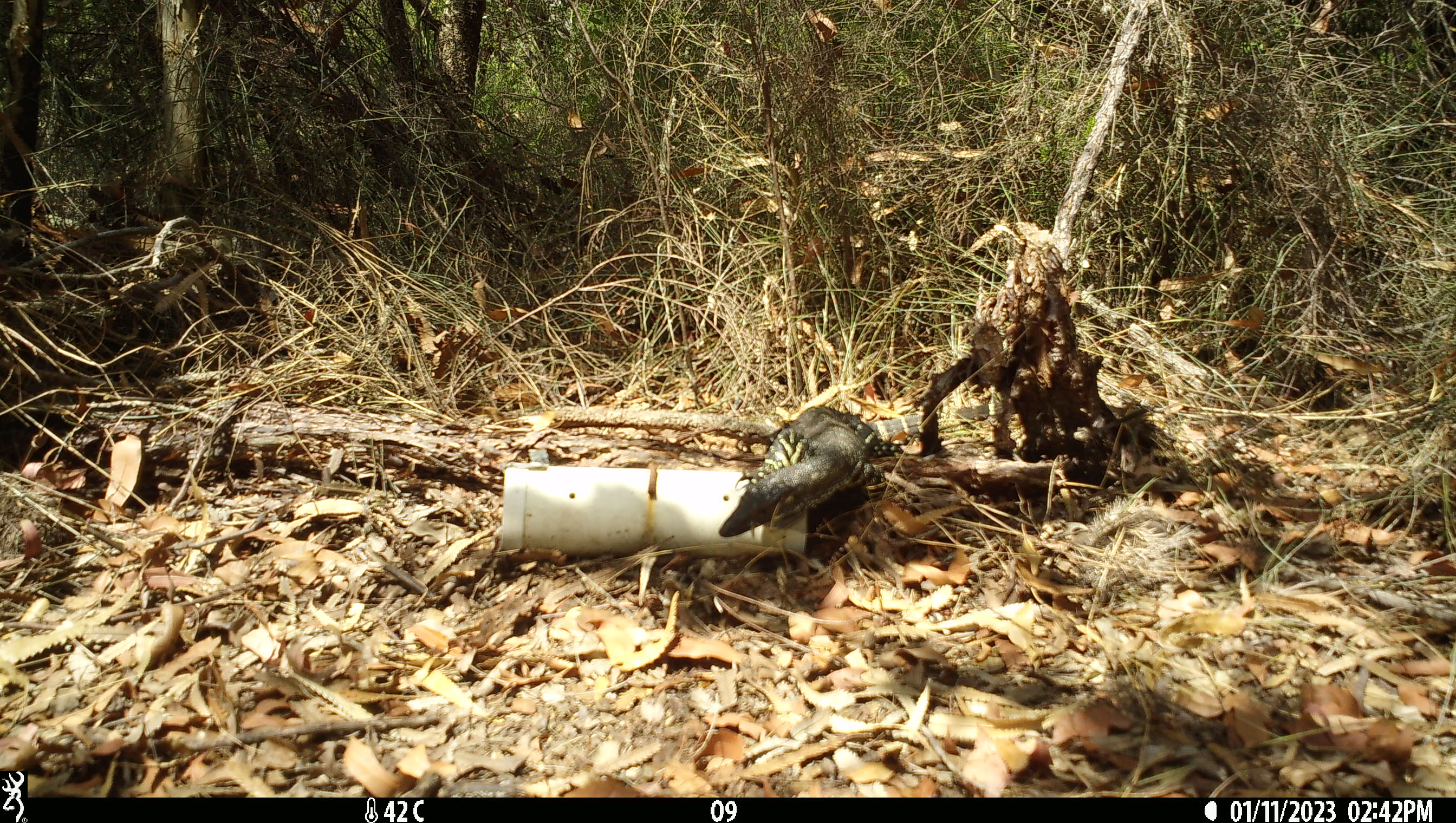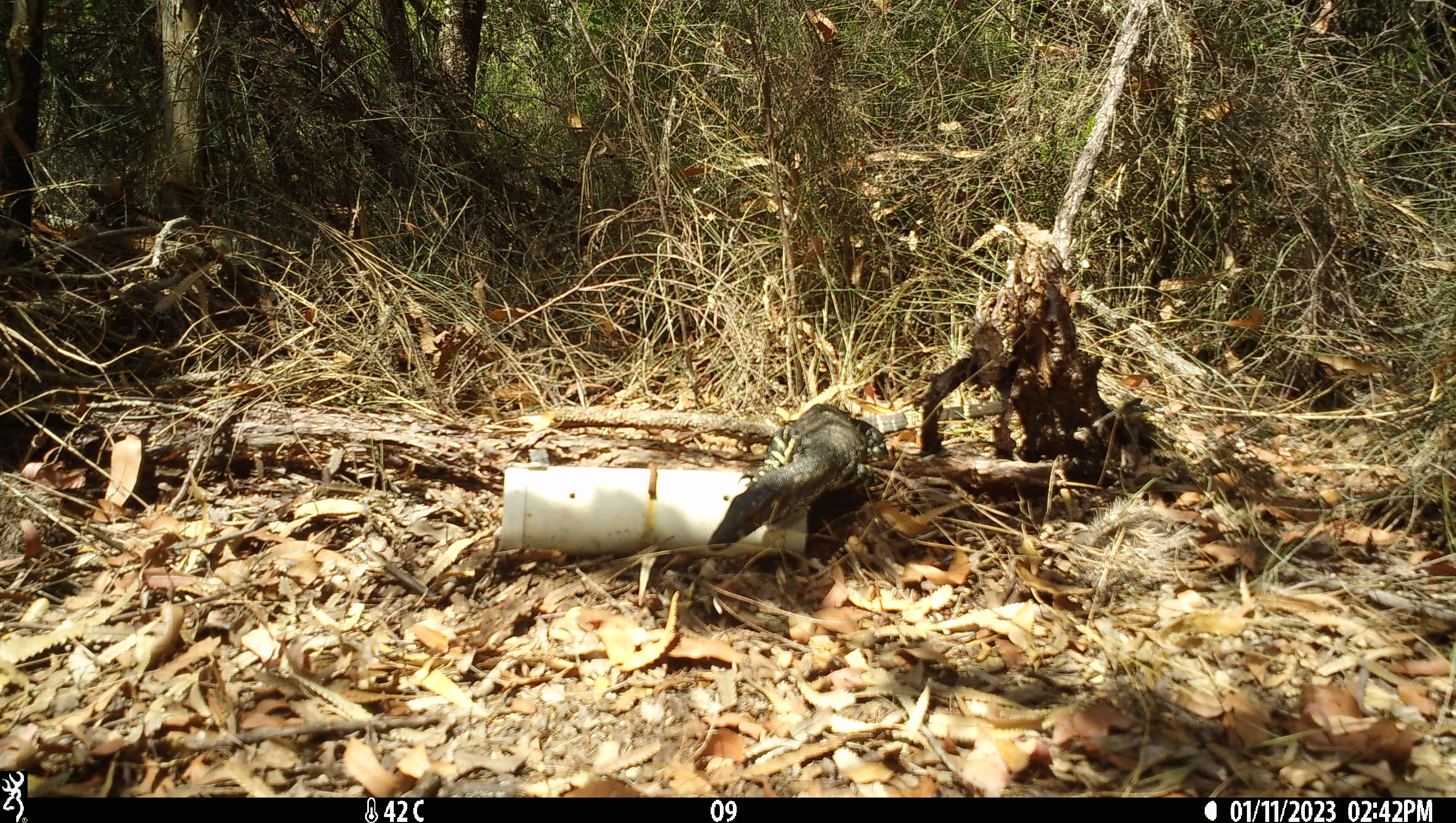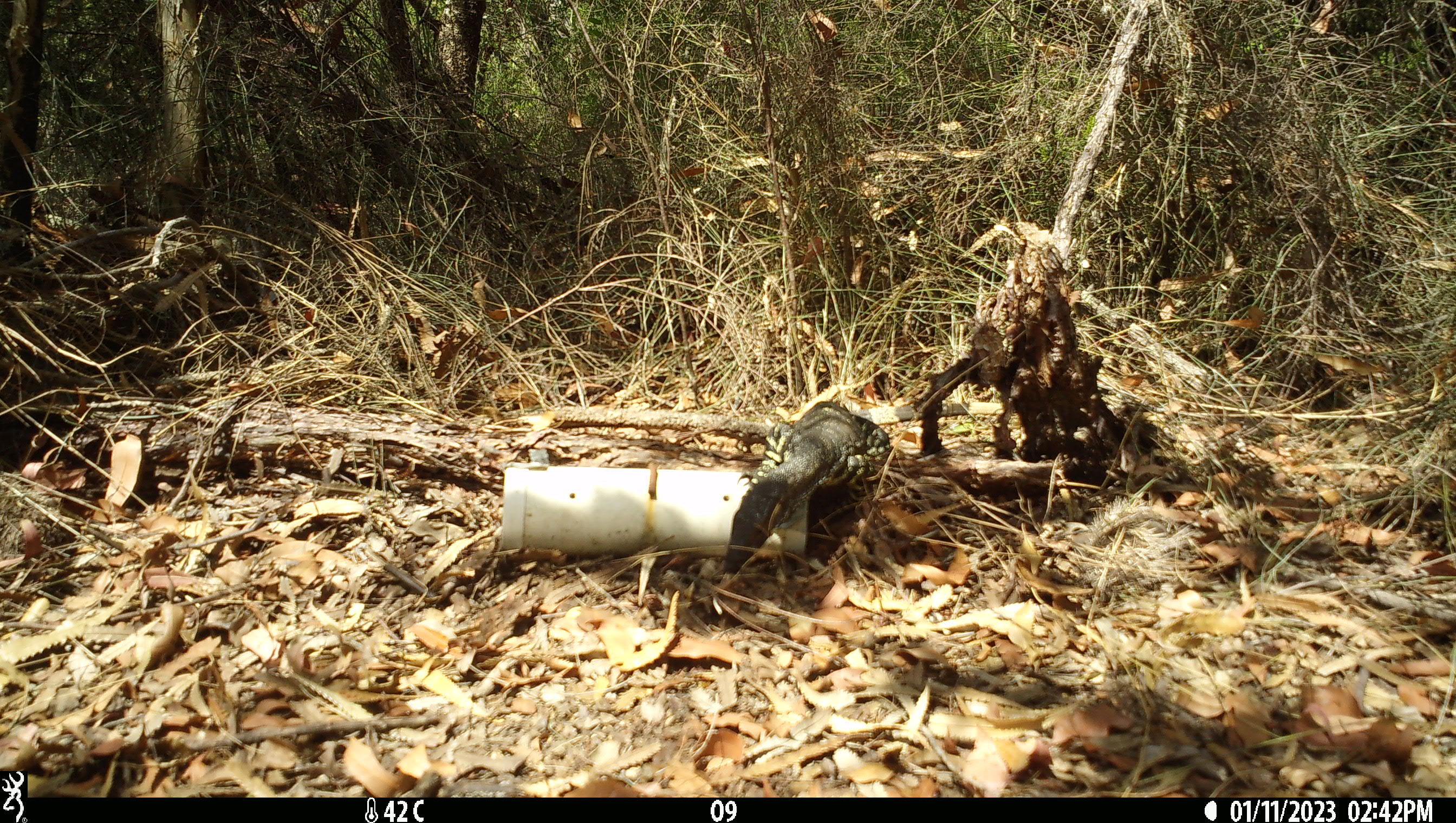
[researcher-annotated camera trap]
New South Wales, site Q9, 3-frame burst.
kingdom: Animalia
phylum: Chordata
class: Reptilia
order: Squamata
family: Varanidae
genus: Varanus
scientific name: Varanus varius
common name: lace monitor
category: goanna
Goanna (lace monitor) (Varanus varius).